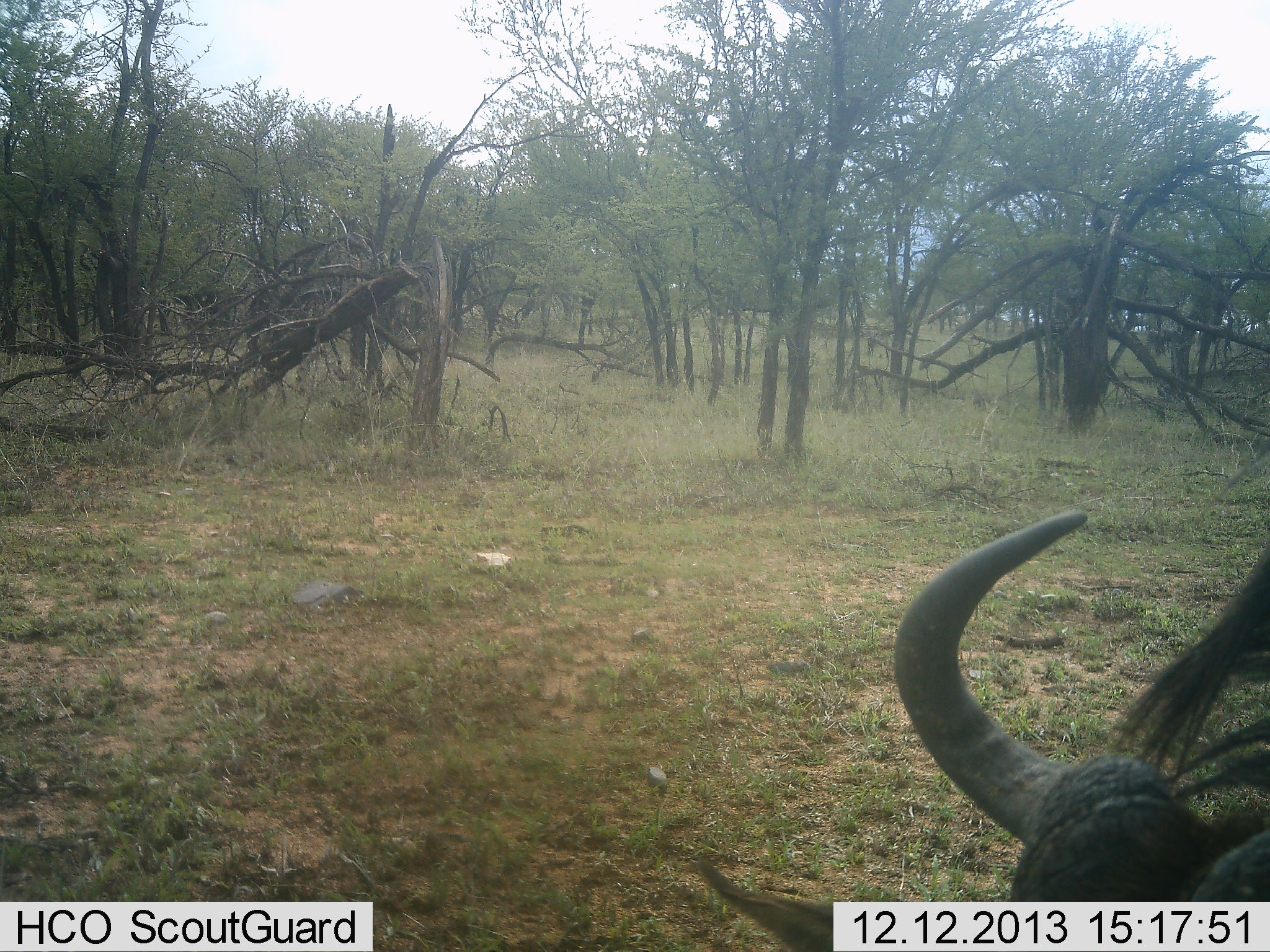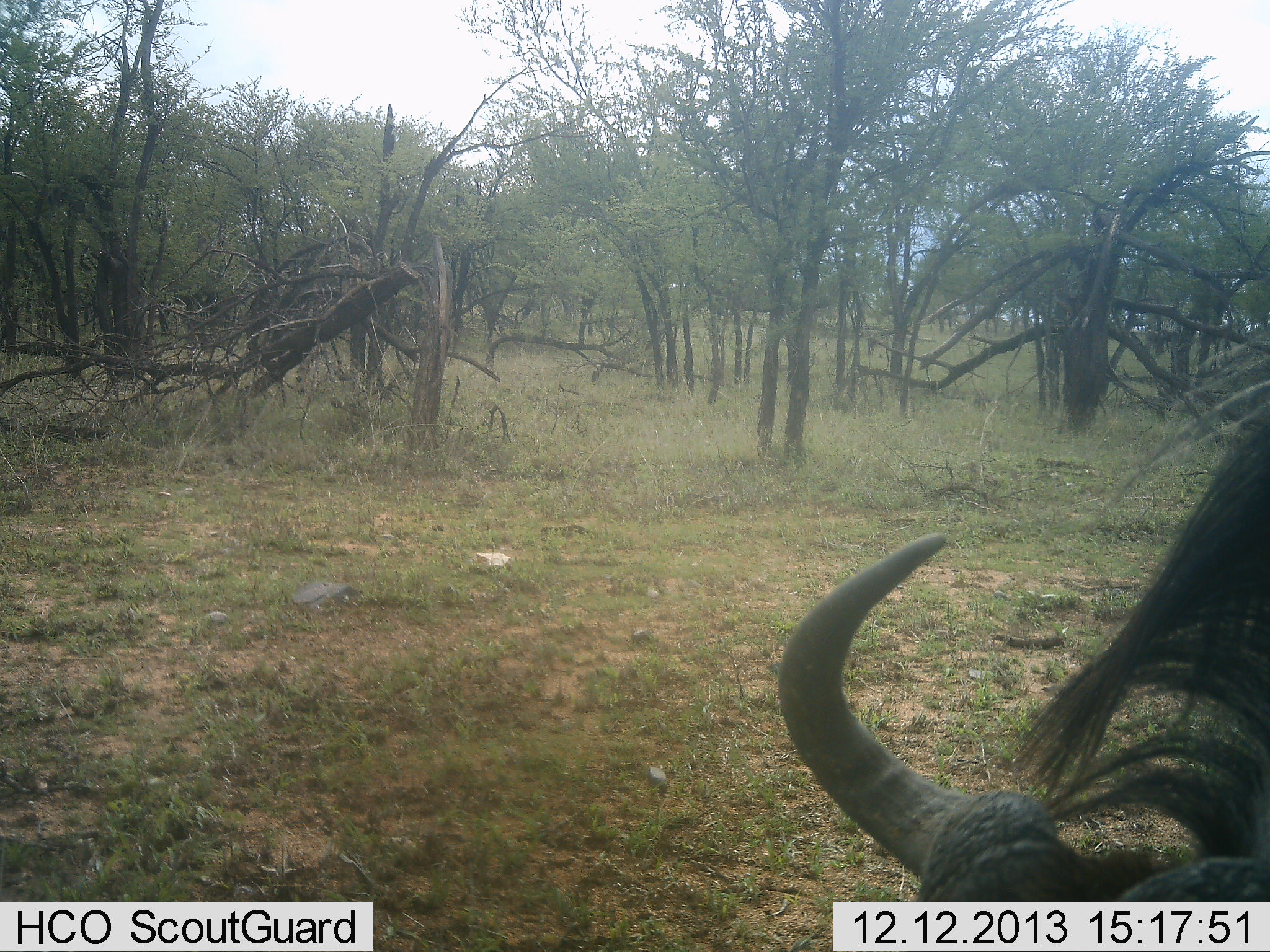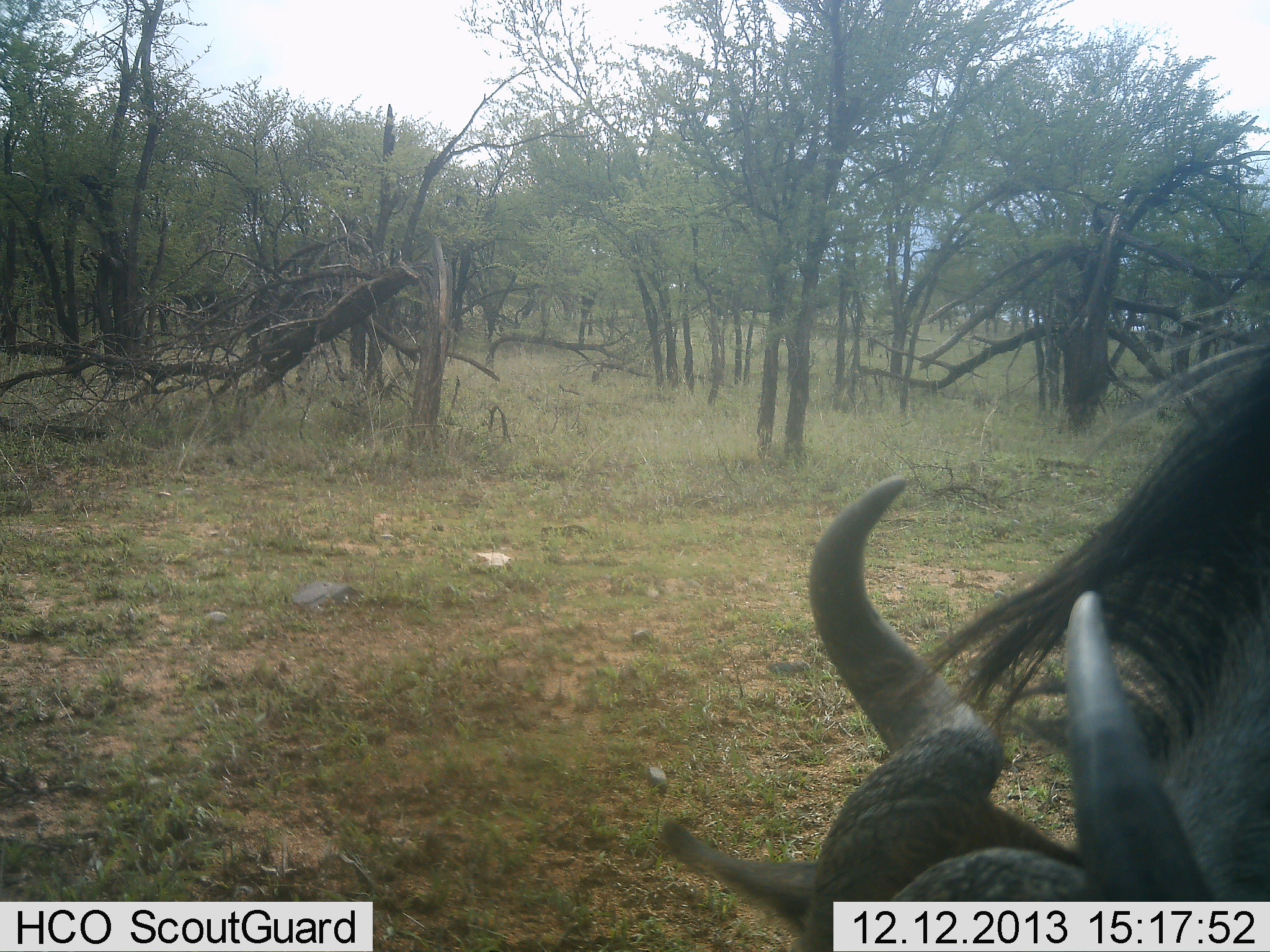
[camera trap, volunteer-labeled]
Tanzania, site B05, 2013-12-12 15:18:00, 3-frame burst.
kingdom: Animalia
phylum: Chordata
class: Mammalia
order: Artiodactyla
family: Bovidae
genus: Connochaetes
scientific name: Connochaetes taurinus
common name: blue wildebeest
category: wildebeest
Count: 1.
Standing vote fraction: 10%.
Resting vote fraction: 0%.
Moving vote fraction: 30%.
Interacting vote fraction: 10%.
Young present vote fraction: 0%.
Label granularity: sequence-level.